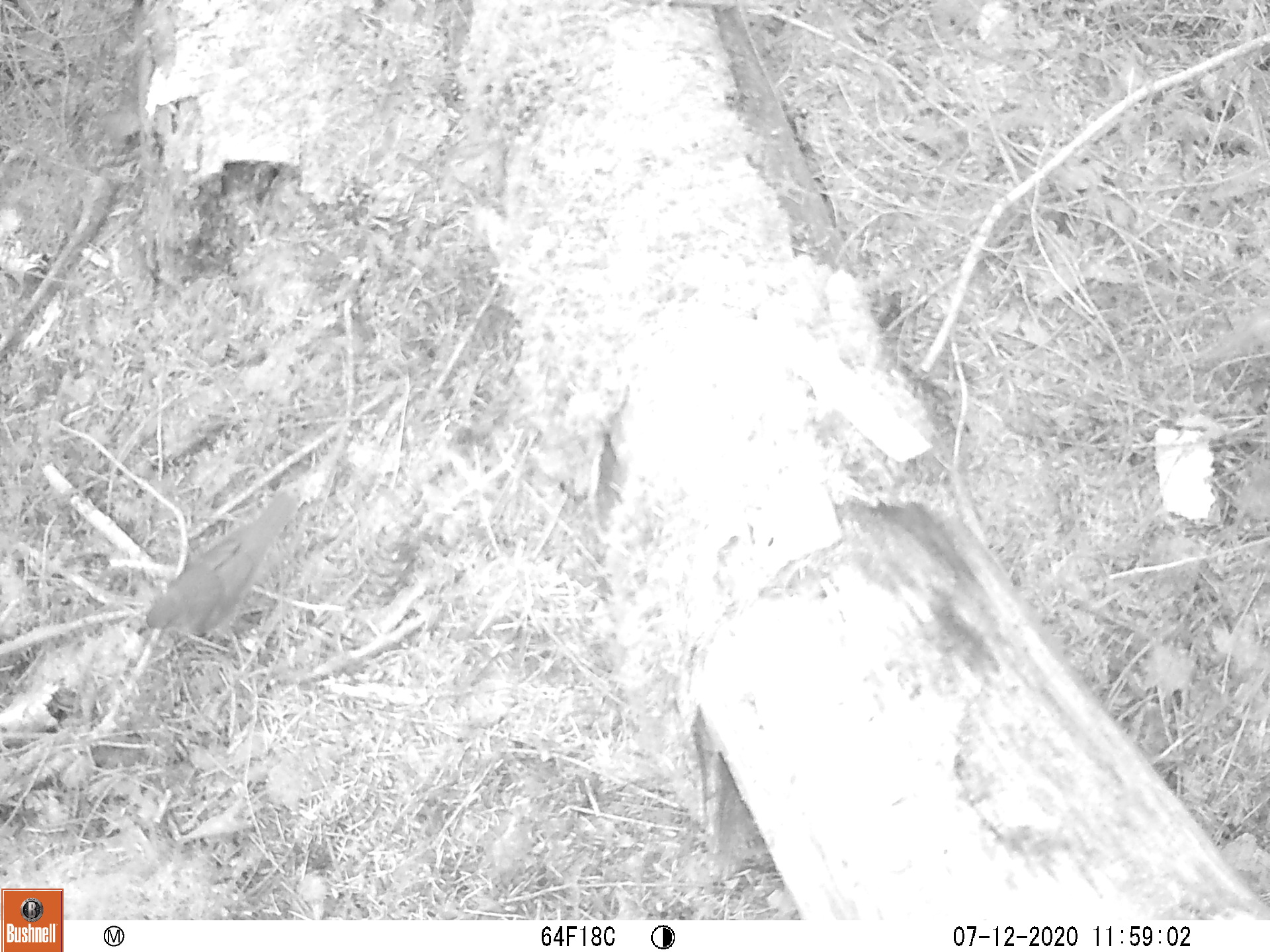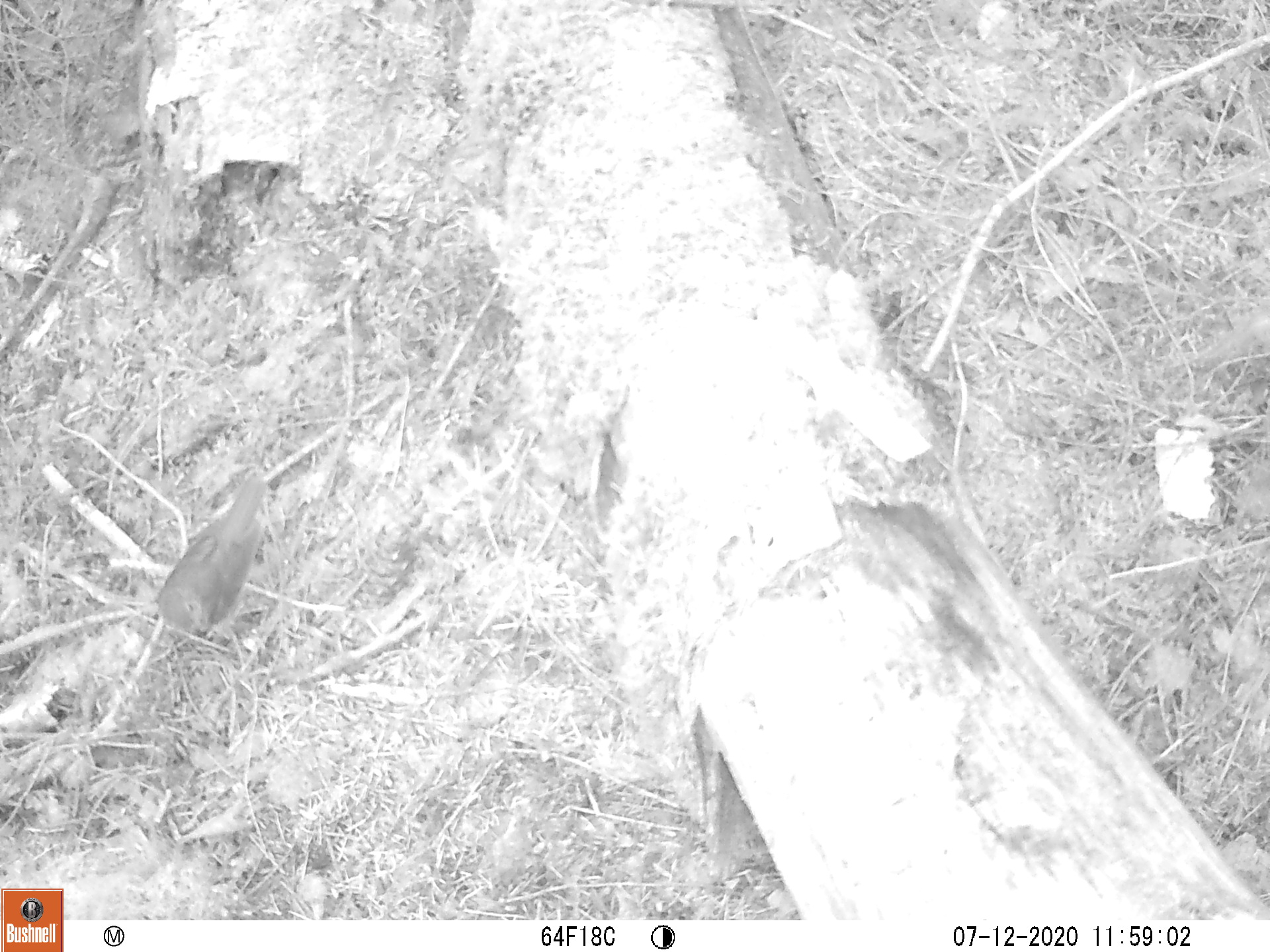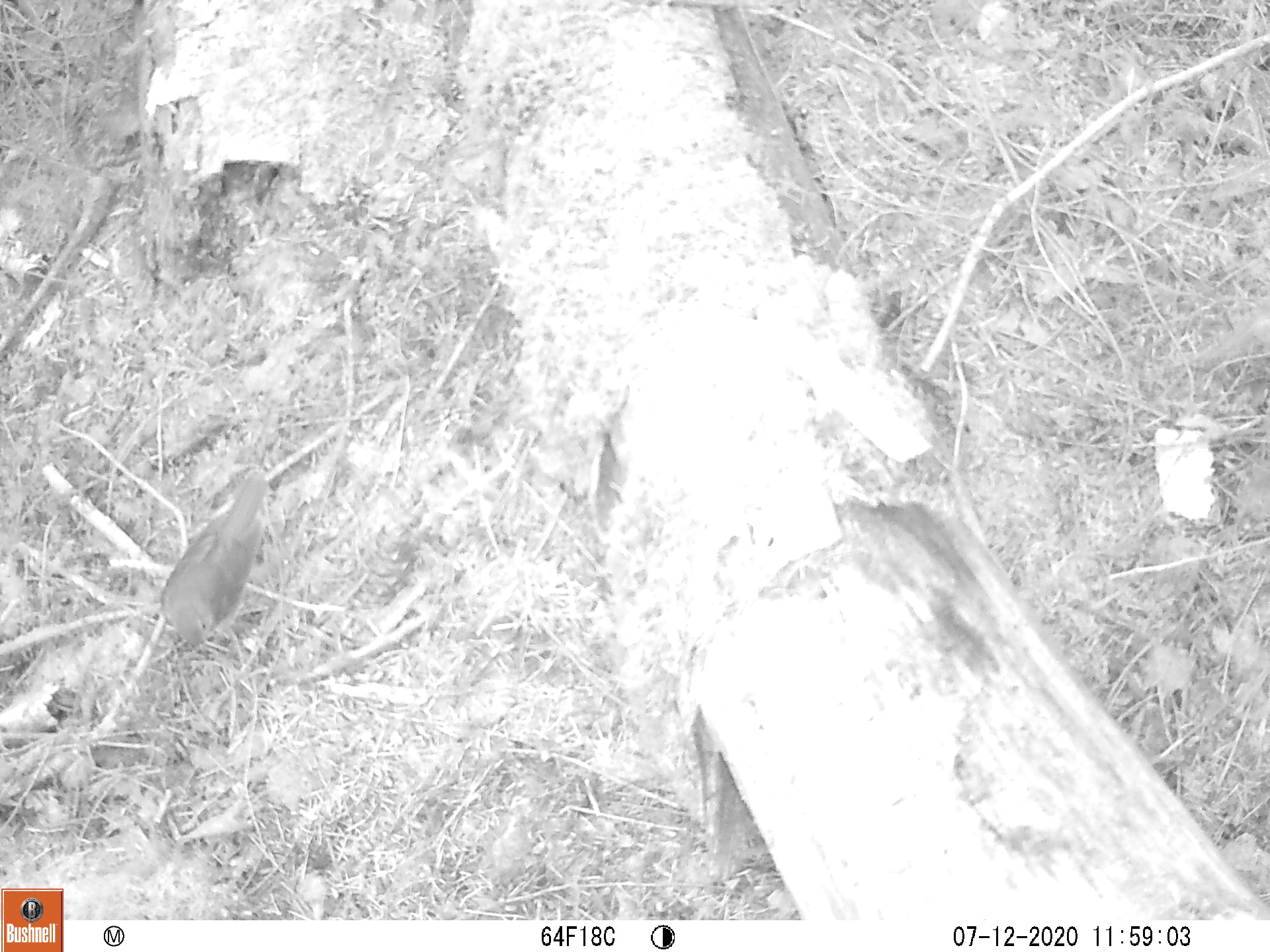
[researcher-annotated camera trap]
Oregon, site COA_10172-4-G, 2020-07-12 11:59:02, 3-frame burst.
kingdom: Animalia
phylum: Chordata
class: Aves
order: Passeriformes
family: Turdidae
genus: Catharus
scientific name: Catharus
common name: brown thrushes and nightingale-thrushes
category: catharus species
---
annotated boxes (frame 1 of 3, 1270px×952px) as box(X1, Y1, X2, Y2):
catharus species: box(122, 480, 312, 647)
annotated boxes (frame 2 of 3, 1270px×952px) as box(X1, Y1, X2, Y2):
catharus species: box(142, 458, 285, 660)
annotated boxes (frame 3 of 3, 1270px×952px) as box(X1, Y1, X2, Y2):
catharus species: box(146, 453, 289, 665)